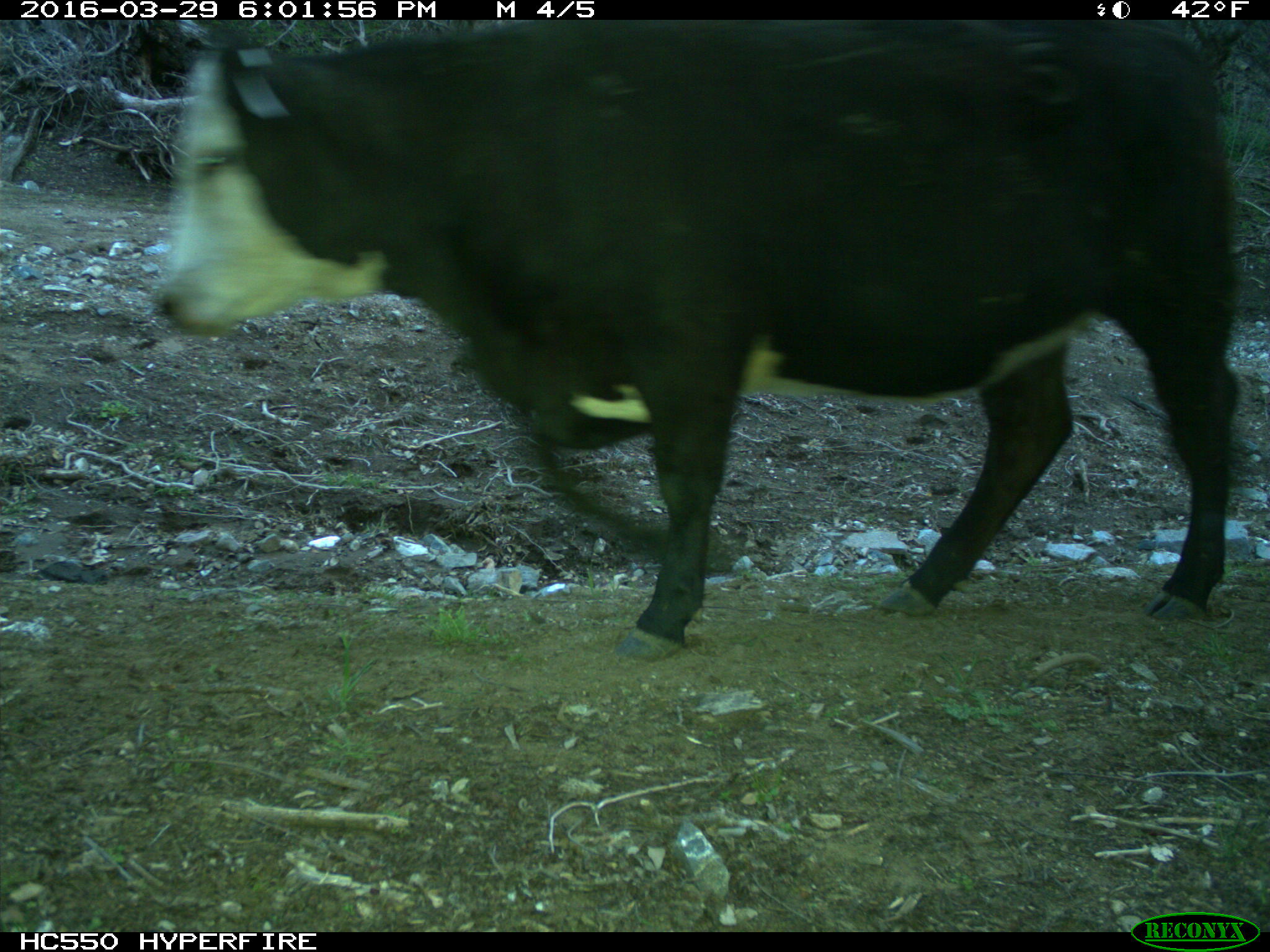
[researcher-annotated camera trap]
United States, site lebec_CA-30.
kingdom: Animalia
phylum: Chordata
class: Mammalia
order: Artiodactyla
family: Bovidae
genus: Bos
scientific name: Bos taurus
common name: domestic cow